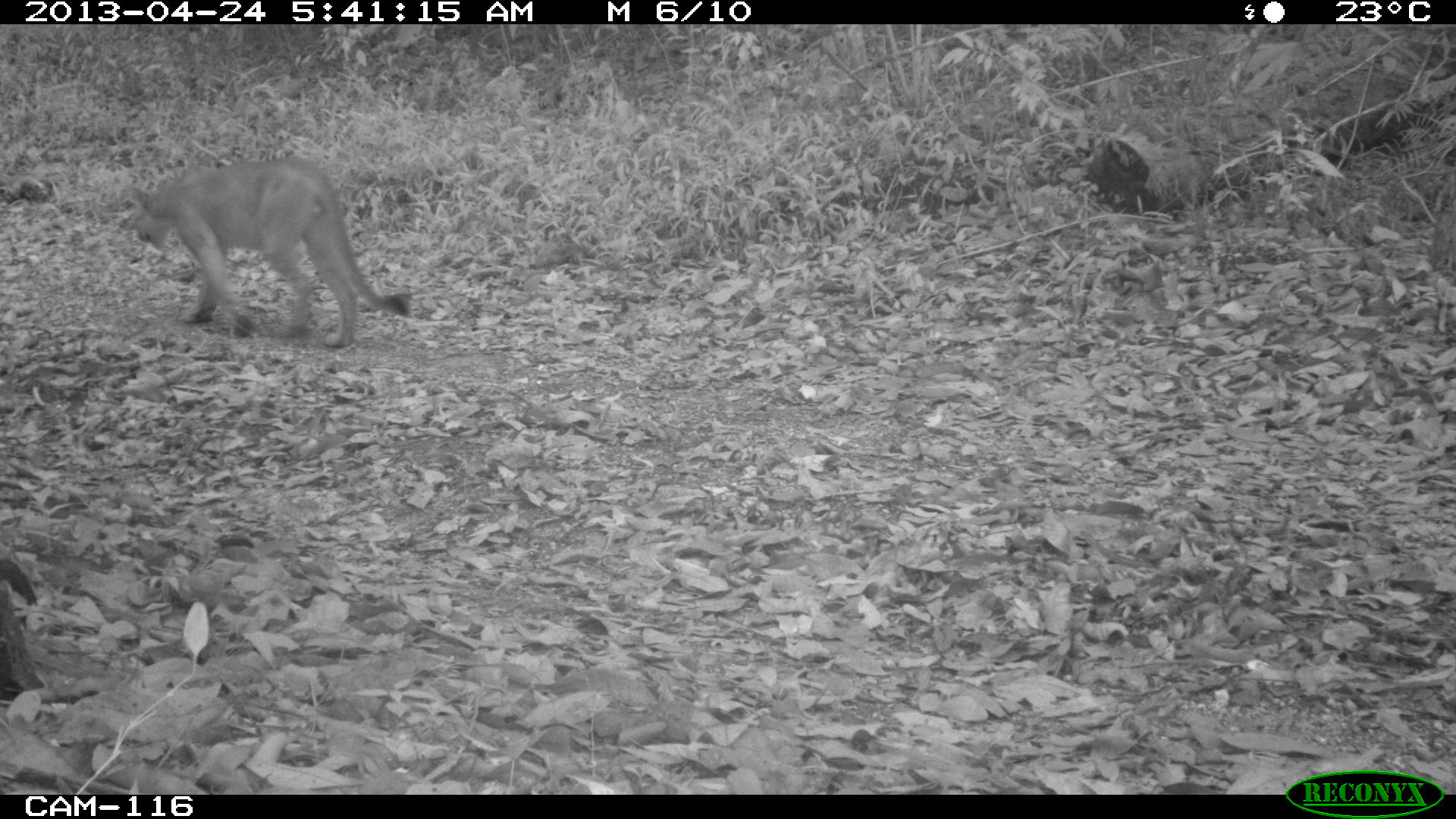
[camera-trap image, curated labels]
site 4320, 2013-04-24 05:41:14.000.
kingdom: Animalia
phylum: Chordata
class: Mammalia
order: Carnivora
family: Felidae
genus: Puma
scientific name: Puma concolor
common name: mountain lion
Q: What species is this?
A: Puma concolor (mountain lion).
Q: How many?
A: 1.